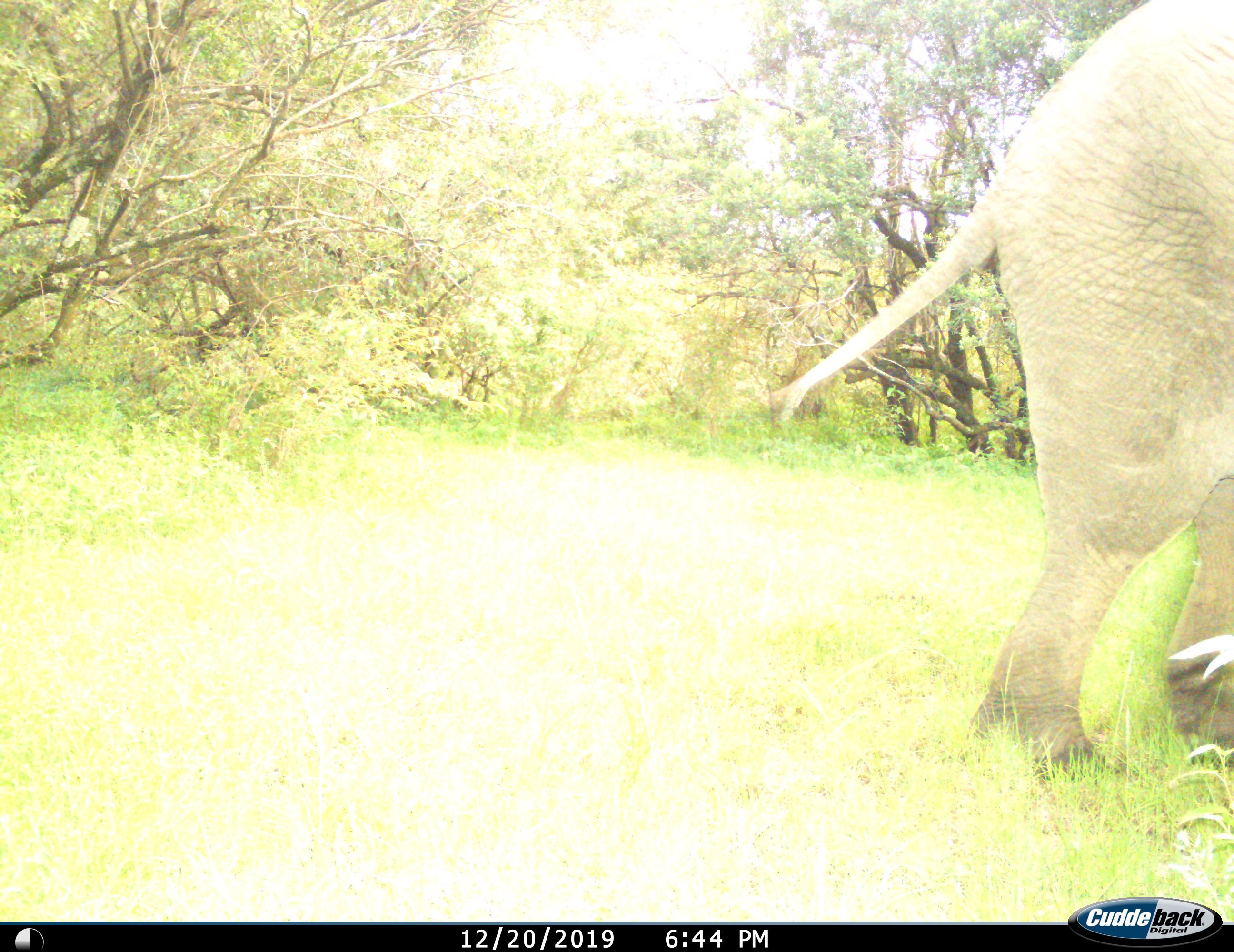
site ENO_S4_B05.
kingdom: Animalia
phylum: Chordata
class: Mammalia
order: Proboscidea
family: Elephantidae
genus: Loxodonta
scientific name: Loxodonta africana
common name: african bush elephant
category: elephant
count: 1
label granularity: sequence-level